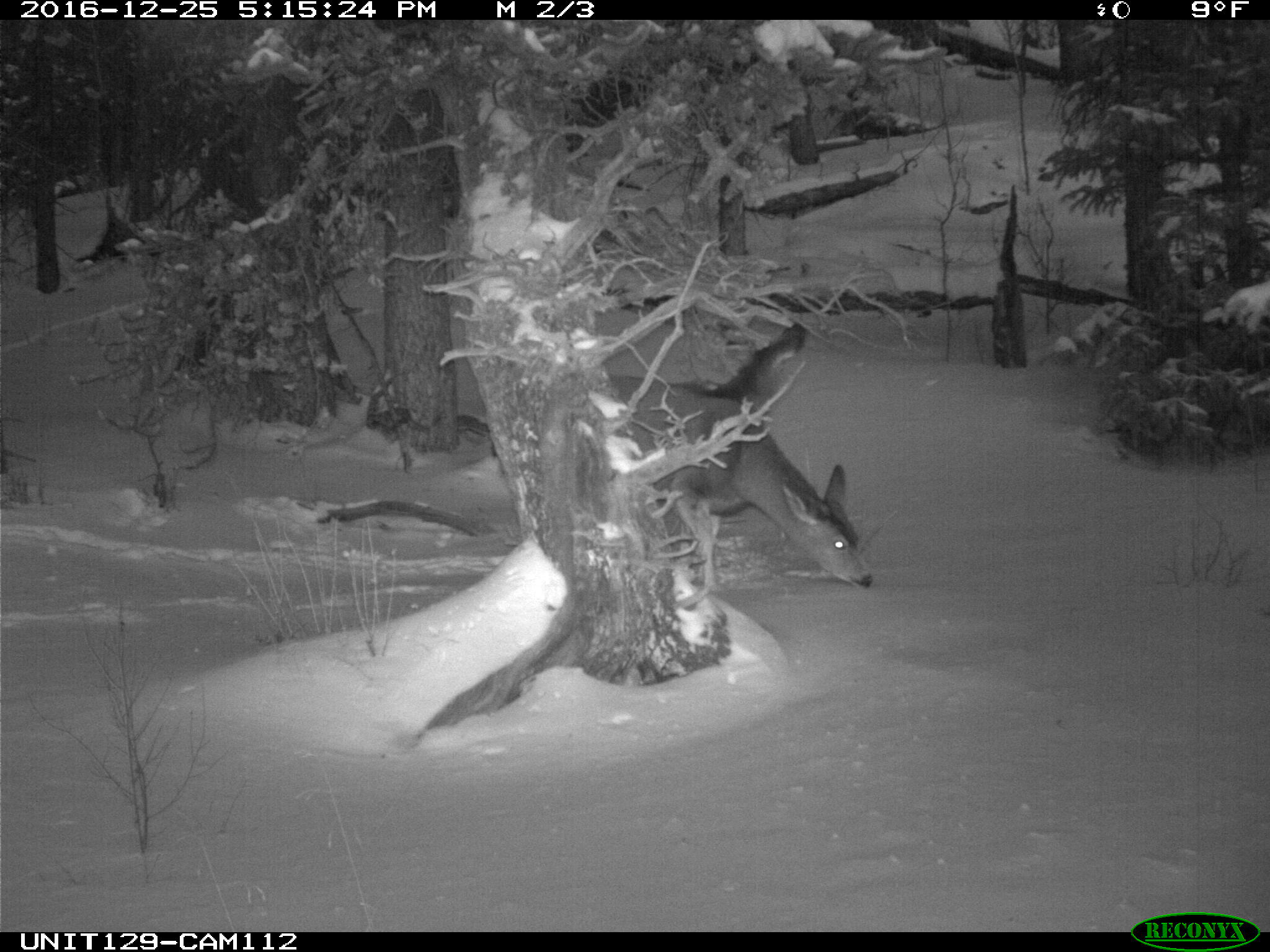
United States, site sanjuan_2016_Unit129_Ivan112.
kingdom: Animalia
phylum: Chordata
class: Mammalia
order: Artiodactyla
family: Cervidae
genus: Odocoileus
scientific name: Odocoileus hemionus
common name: mule deer